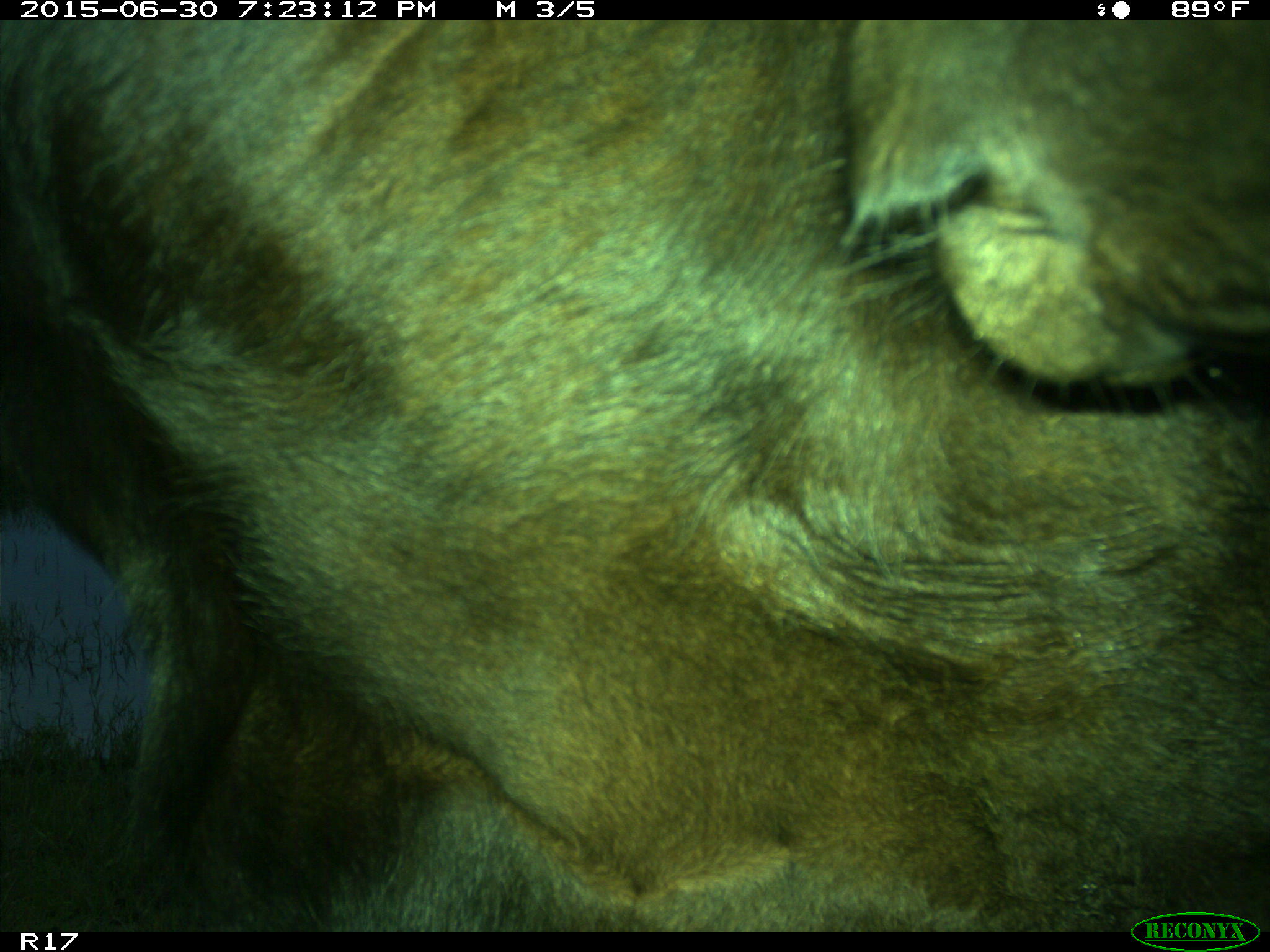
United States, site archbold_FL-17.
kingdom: Animalia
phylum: Chordata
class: Mammalia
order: Artiodactyla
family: Bovidae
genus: Bos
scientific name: Bos taurus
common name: domestic cow